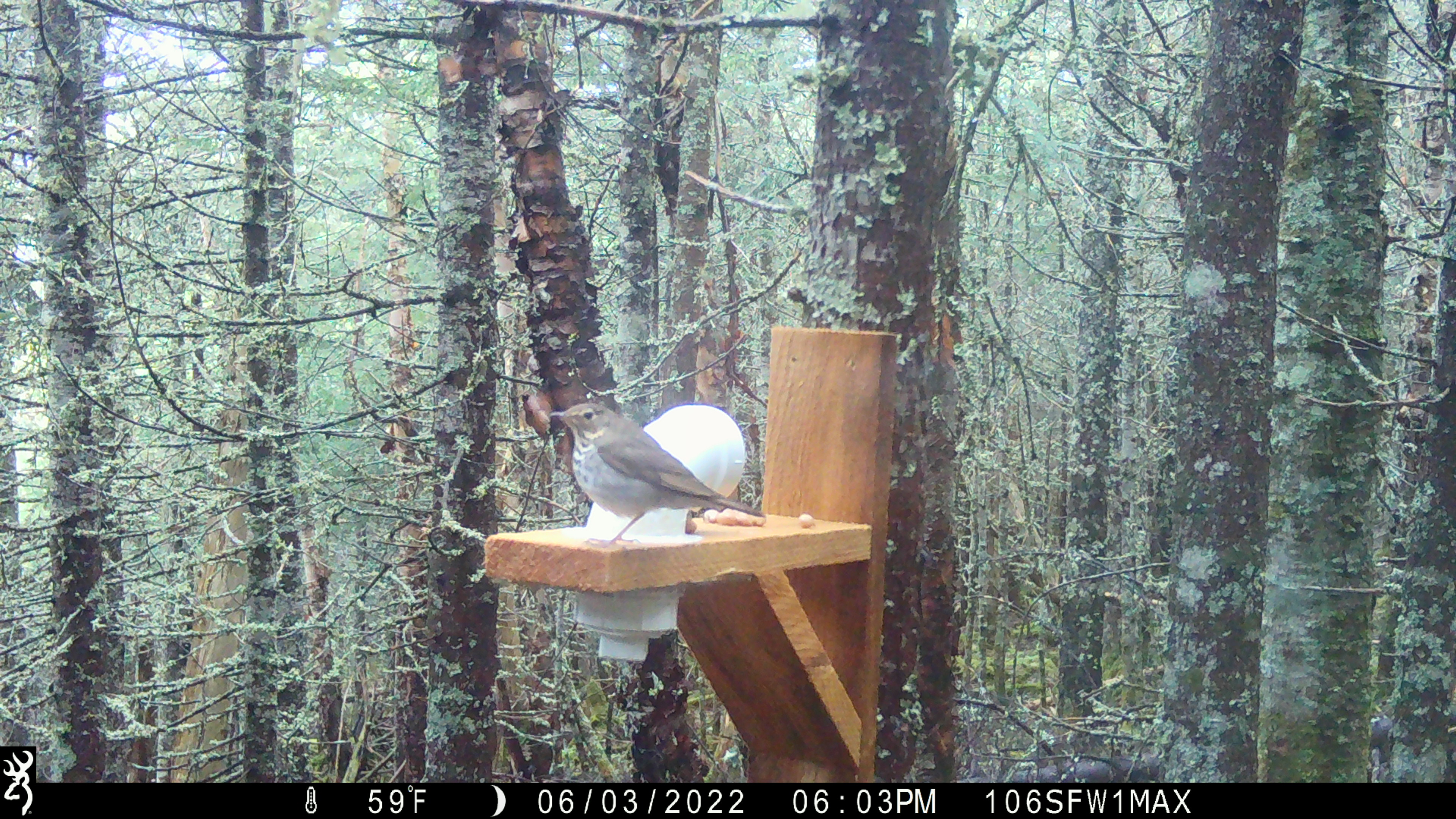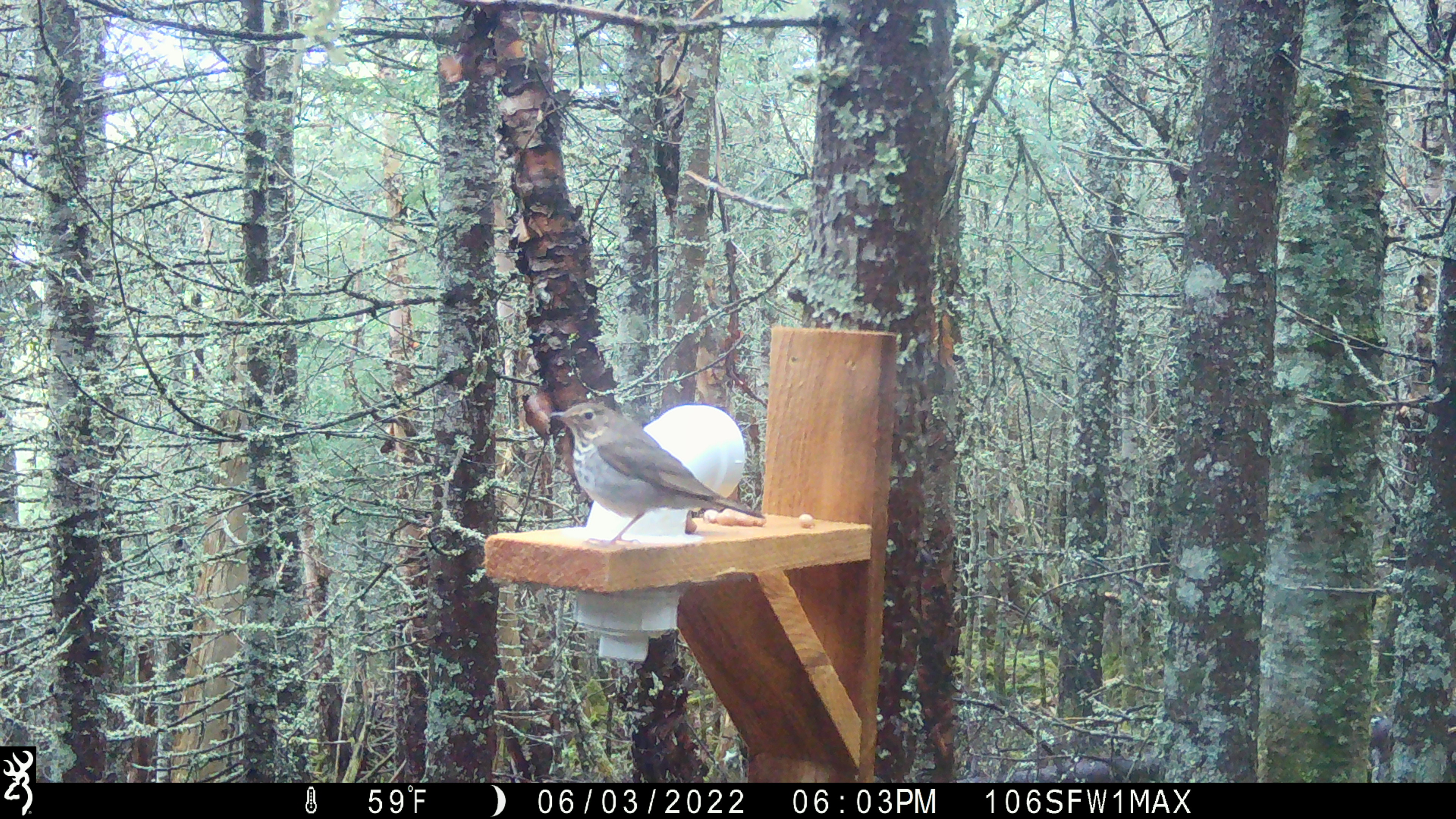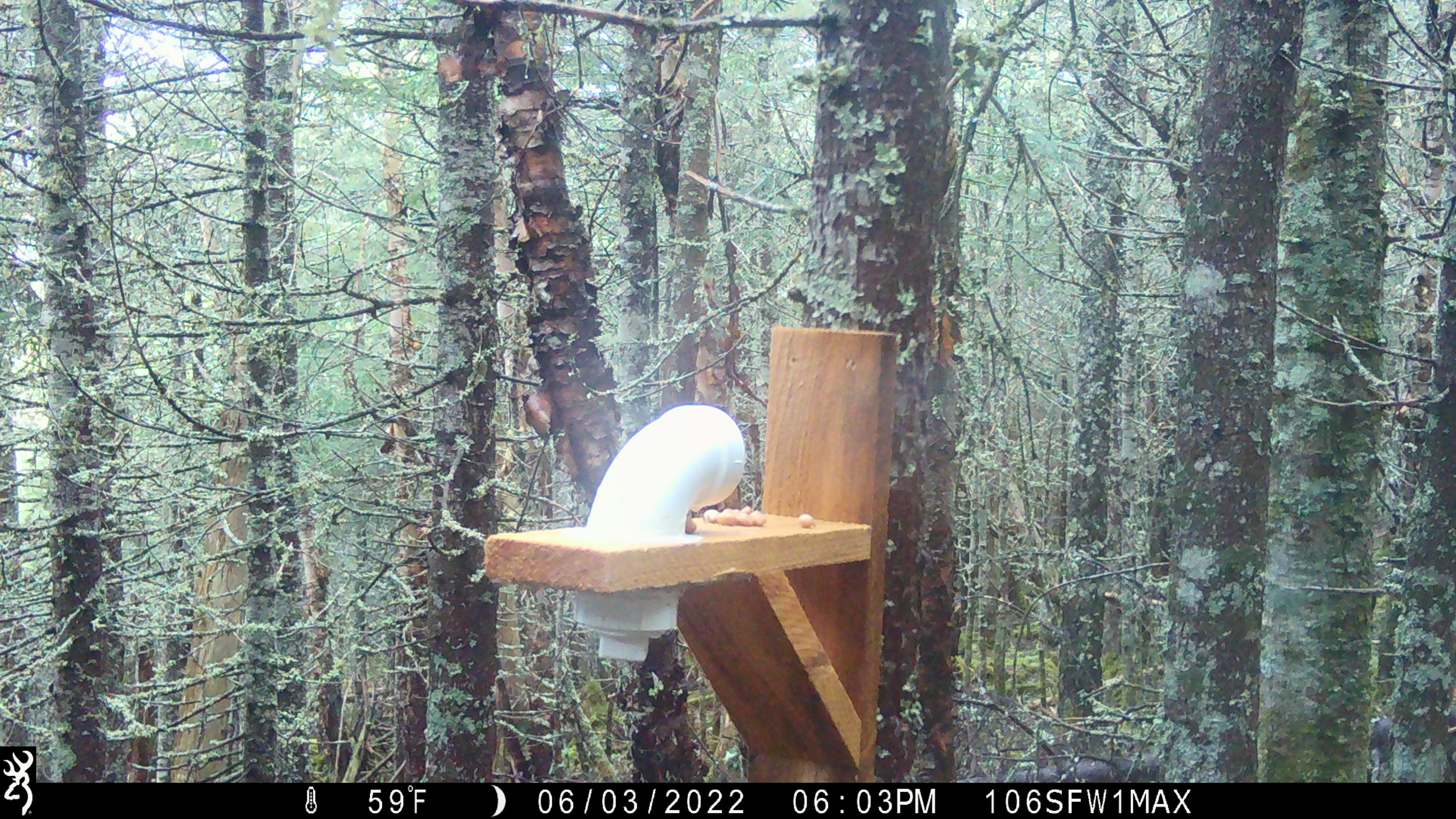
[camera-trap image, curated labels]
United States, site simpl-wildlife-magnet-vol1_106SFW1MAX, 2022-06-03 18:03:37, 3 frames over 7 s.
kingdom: Animalia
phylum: Chordata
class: Aves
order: Passeriformes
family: Turdidae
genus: Catharus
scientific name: Catharus guttatus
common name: hermit thrush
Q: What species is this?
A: Hermit thrush (Catharus guttatus).